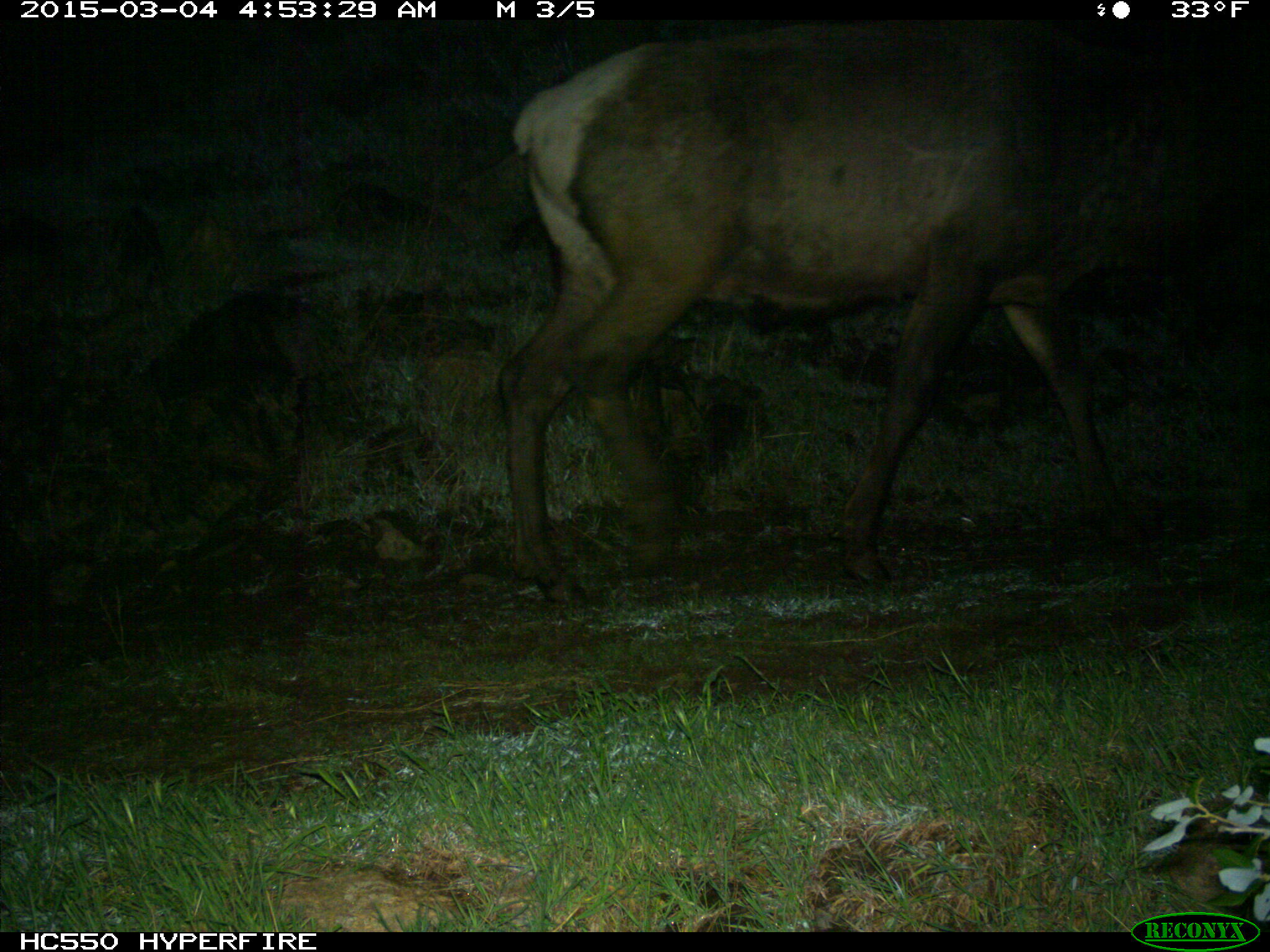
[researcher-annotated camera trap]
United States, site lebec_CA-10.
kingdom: Animalia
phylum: Chordata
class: Mammalia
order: Artiodactyla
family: Cervidae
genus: Cervus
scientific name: Cervus canadensis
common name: elk